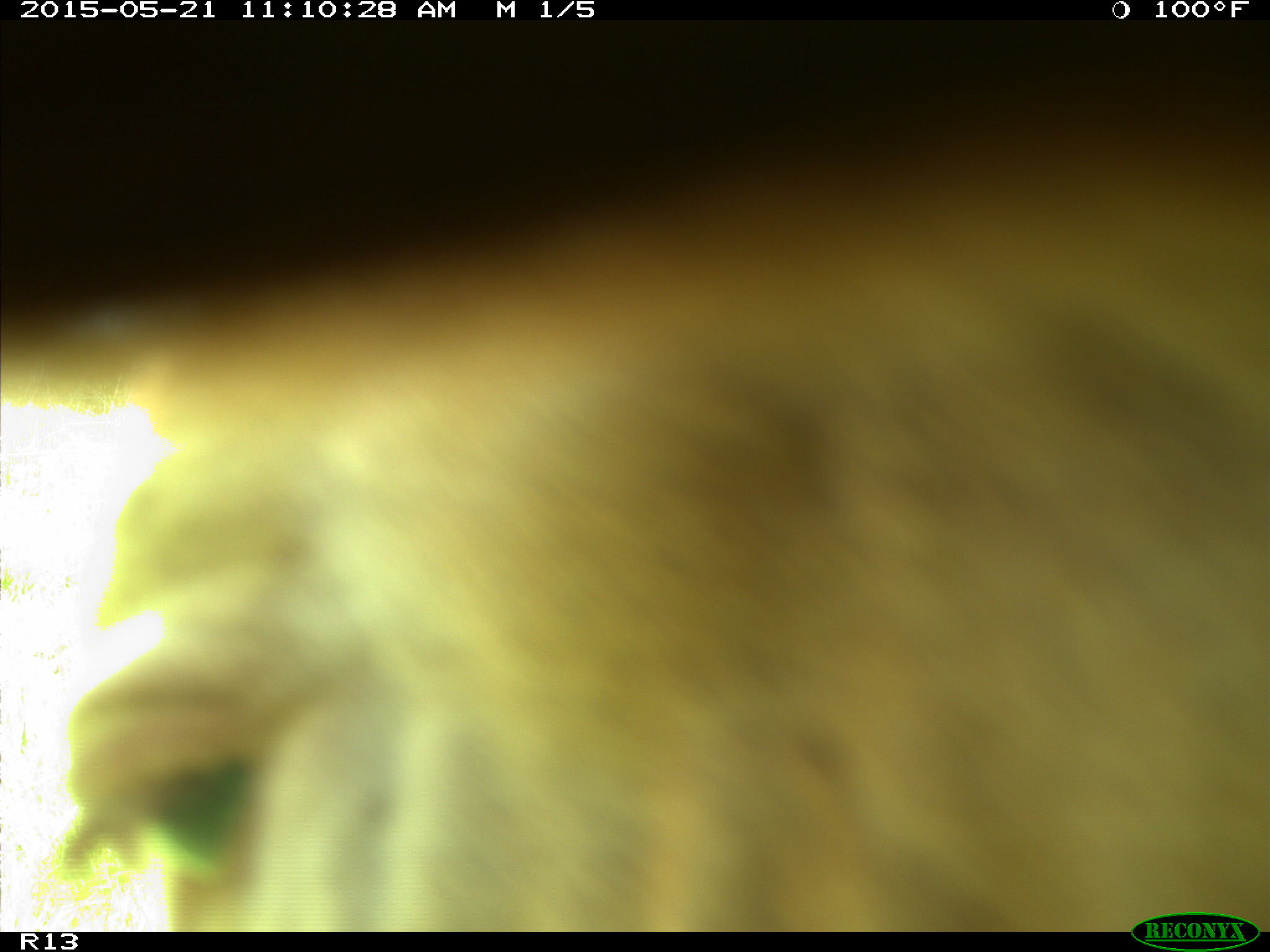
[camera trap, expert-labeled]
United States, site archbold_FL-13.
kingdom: Animalia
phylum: Chordata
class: Mammalia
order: Artiodactyla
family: Bovidae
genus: Bos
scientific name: Bos taurus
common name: domestic cow